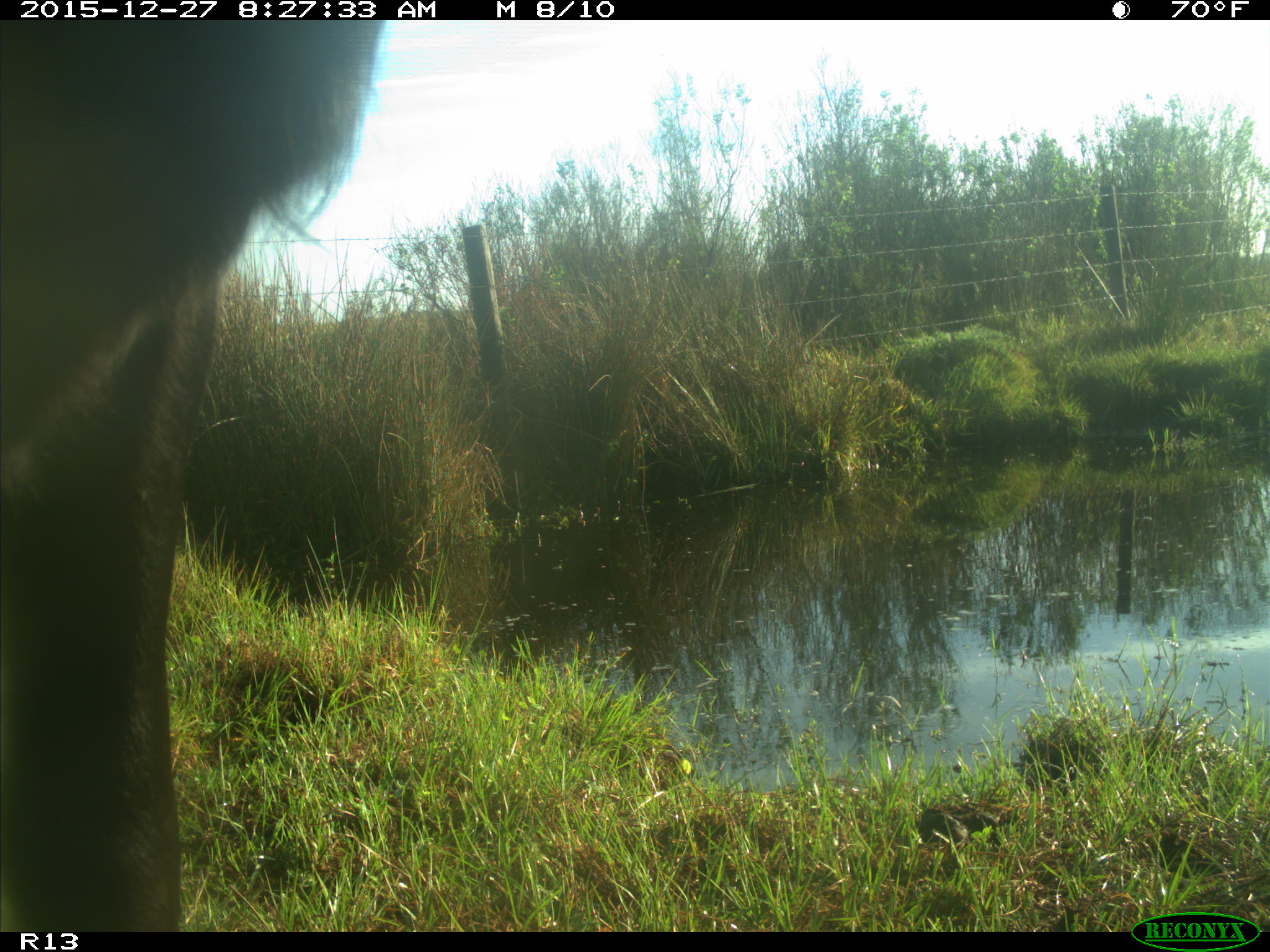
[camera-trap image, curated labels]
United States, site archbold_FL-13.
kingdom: Animalia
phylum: Chordata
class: Mammalia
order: Artiodactyla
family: Bovidae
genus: Bos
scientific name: Bos taurus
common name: domestic cow